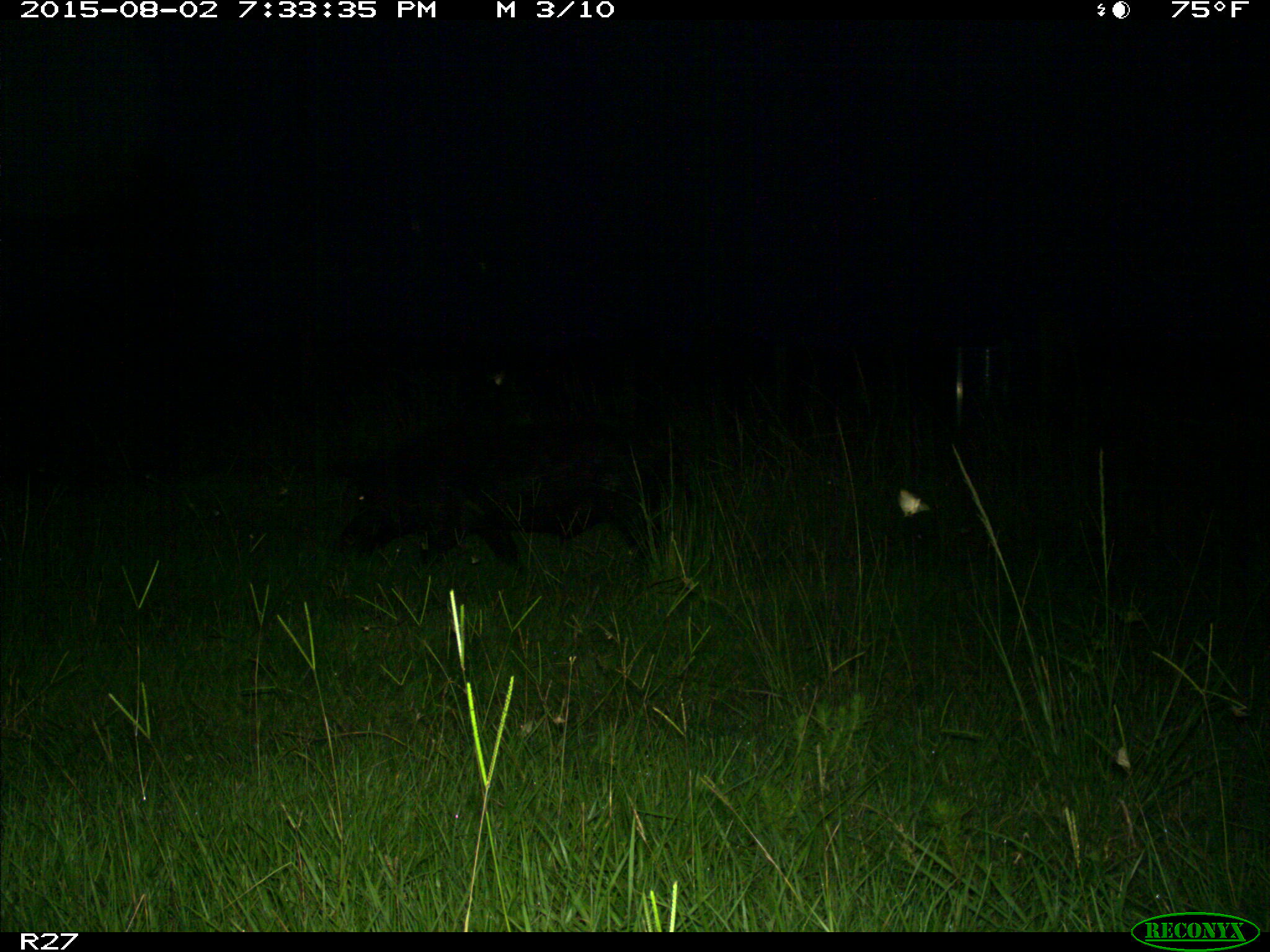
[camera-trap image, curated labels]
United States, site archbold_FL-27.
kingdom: Animalia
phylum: Chordata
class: Mammalia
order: Artiodactyla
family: Suidae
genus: Sus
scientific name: Sus scrofa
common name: wild boar